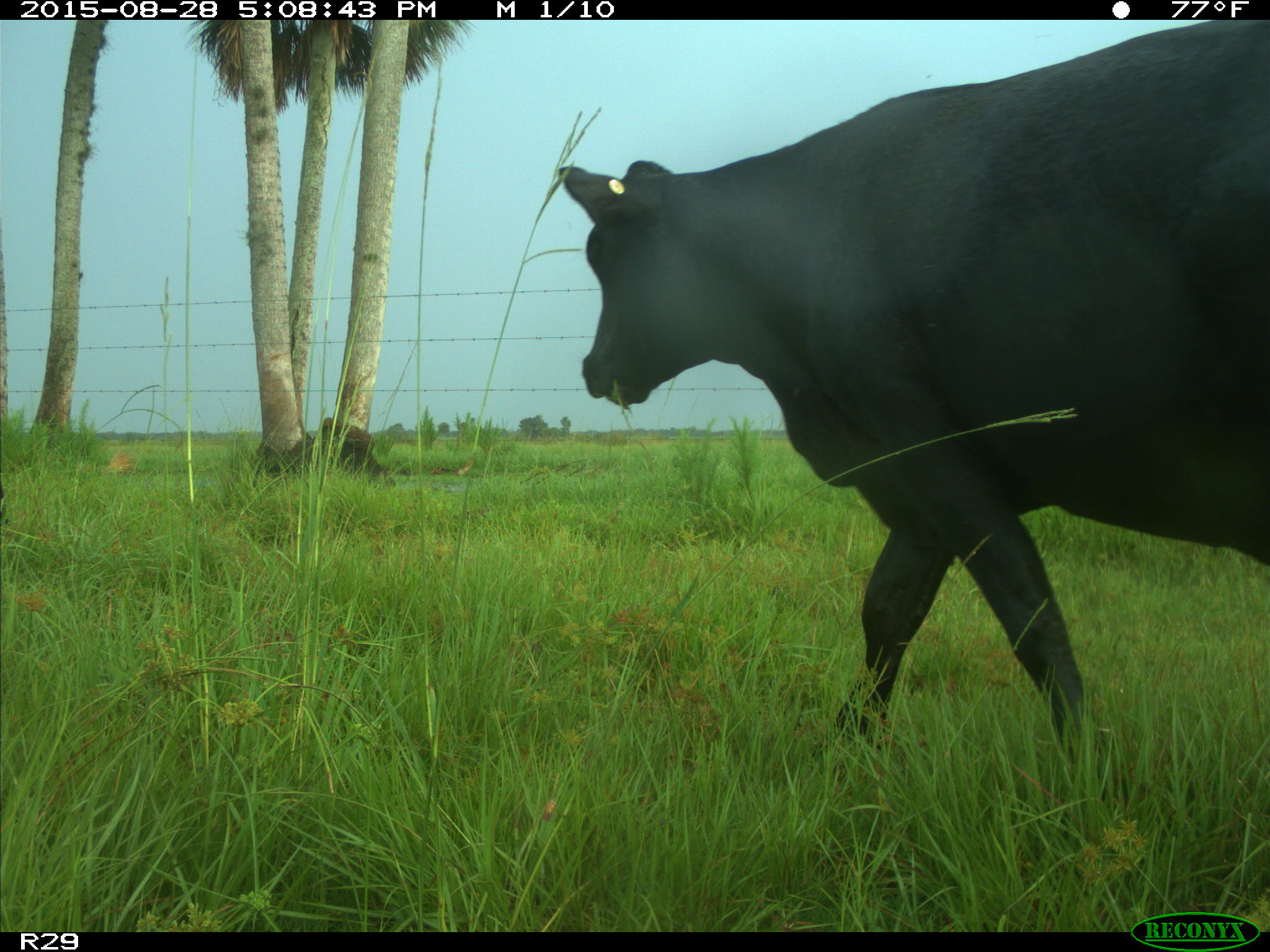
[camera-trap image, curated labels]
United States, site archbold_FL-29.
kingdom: Animalia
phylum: Chordata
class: Mammalia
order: Artiodactyla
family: Bovidae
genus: Bos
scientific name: Bos taurus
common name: domestic cow